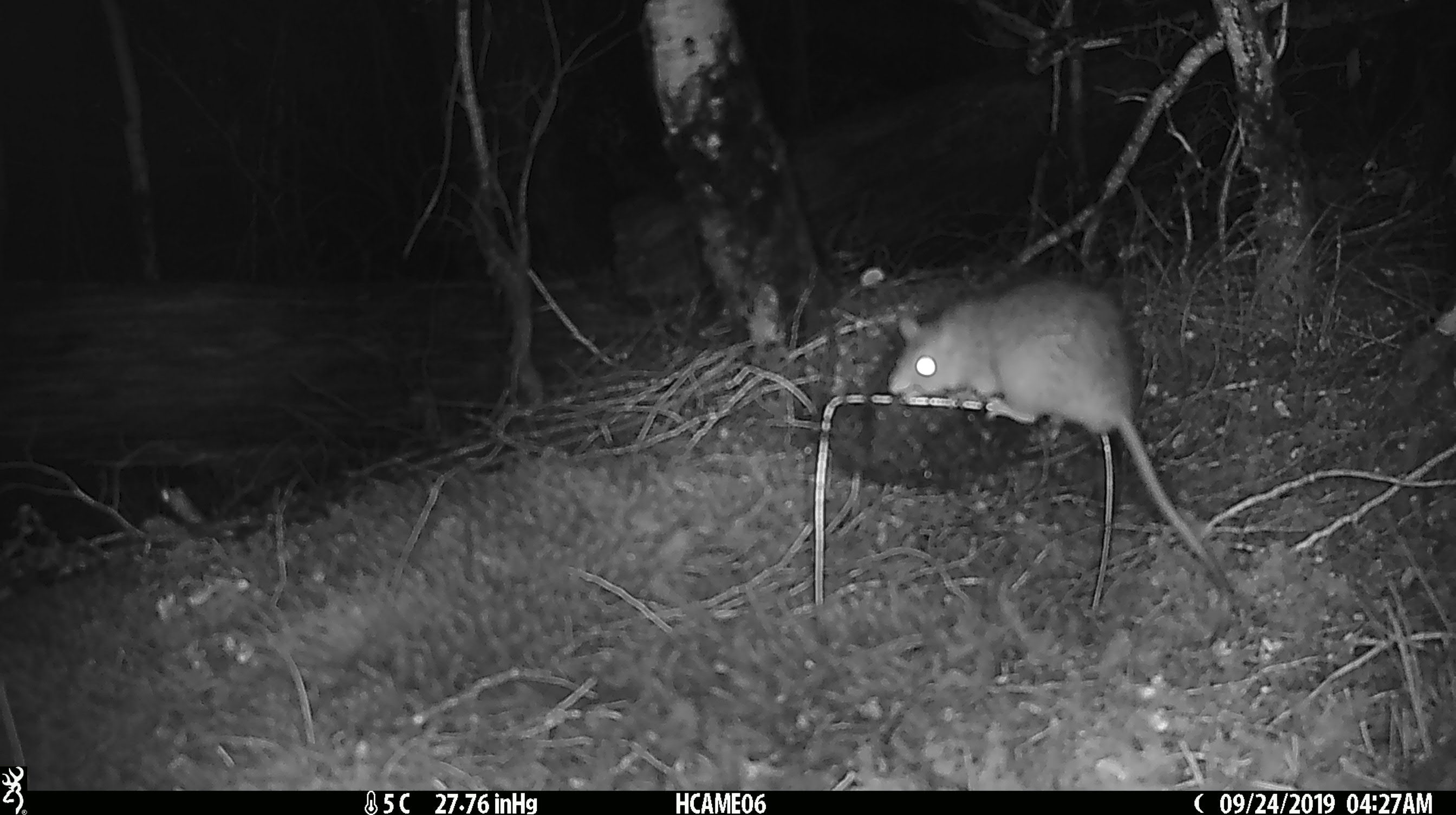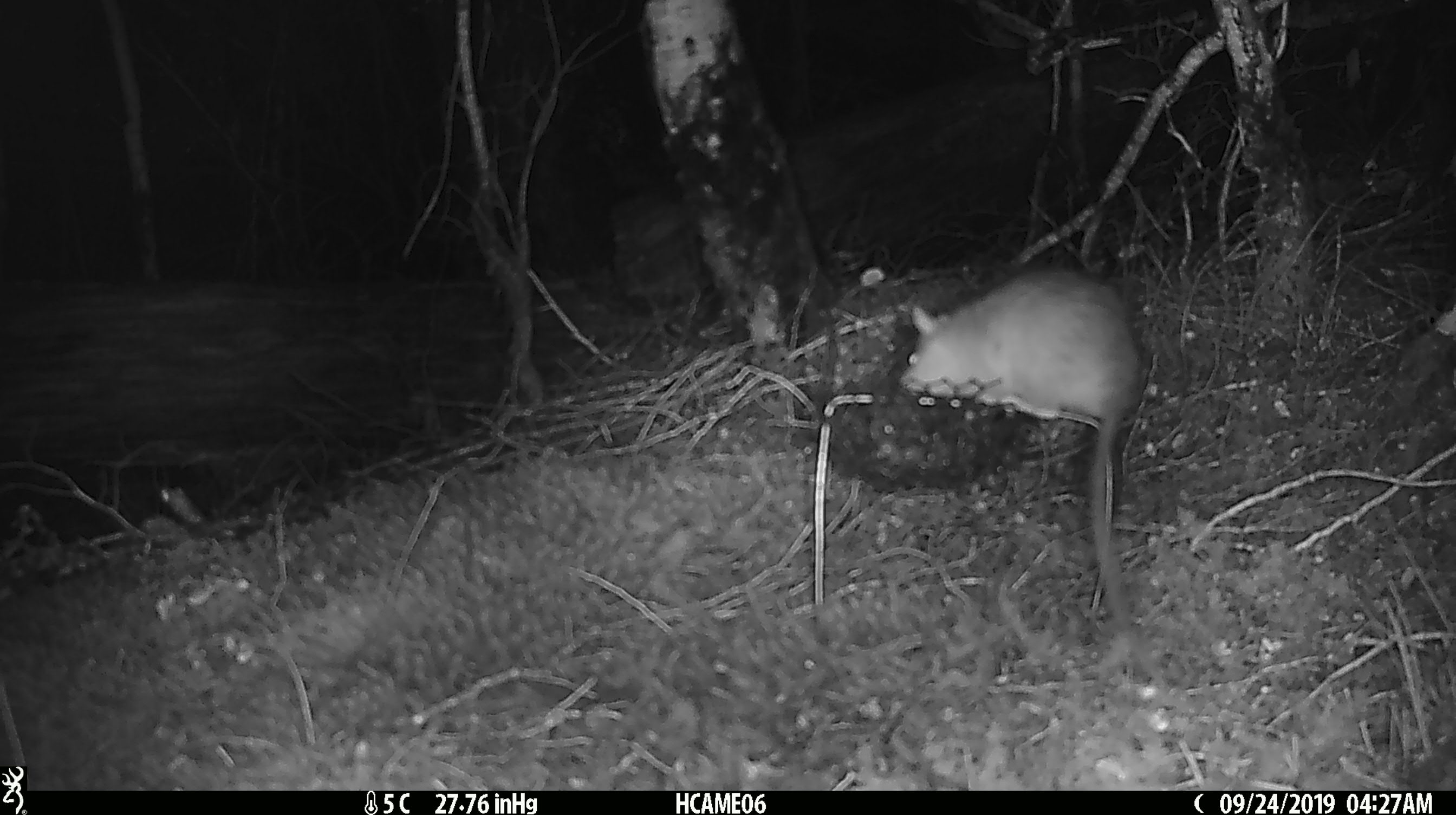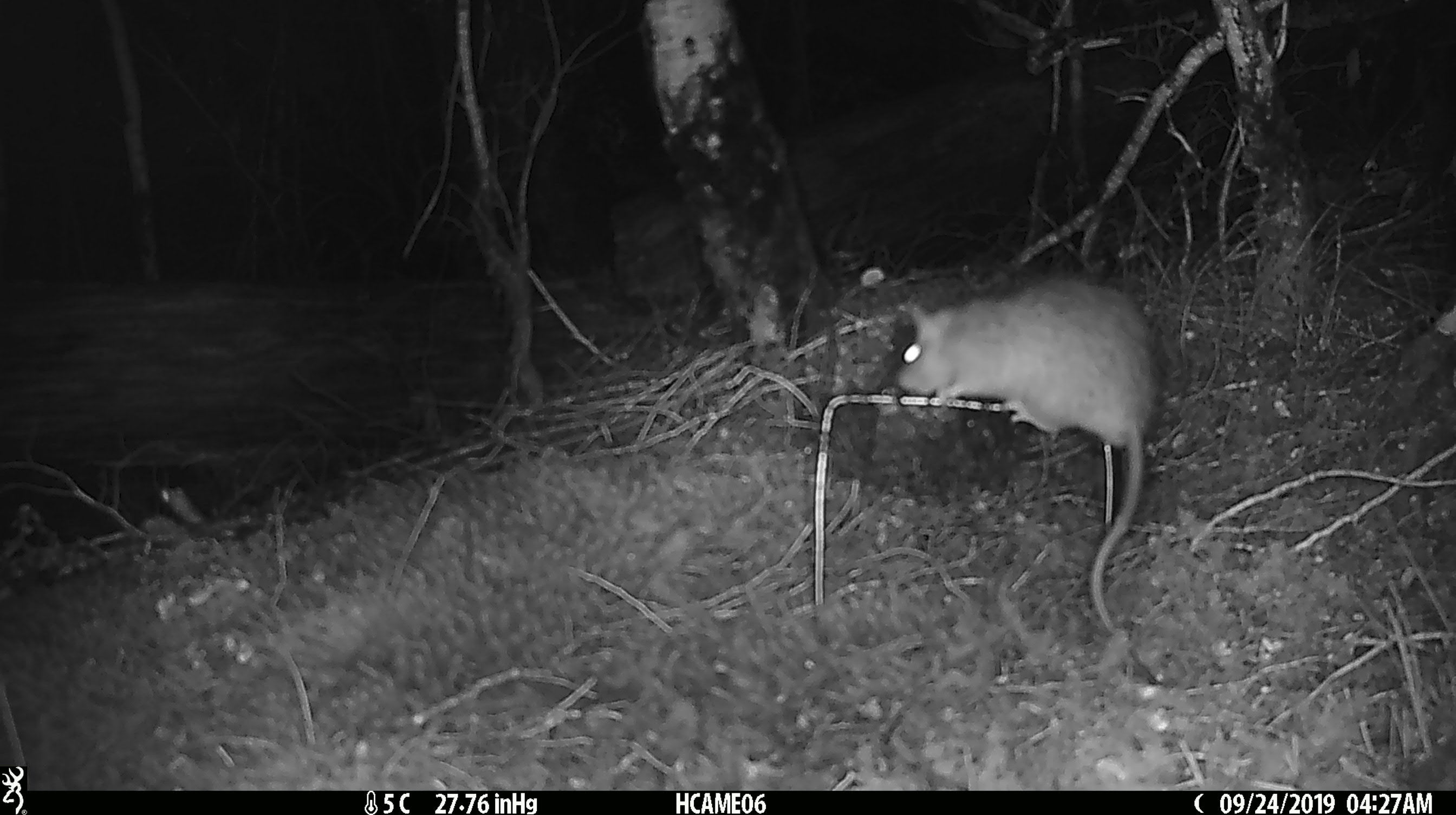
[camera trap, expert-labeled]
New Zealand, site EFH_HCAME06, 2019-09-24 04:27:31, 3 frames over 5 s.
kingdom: Animalia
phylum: Chordata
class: Mammalia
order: Rodentia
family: Muridae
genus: Rattus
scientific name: Rattus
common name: rat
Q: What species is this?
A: Rat (Rattus).